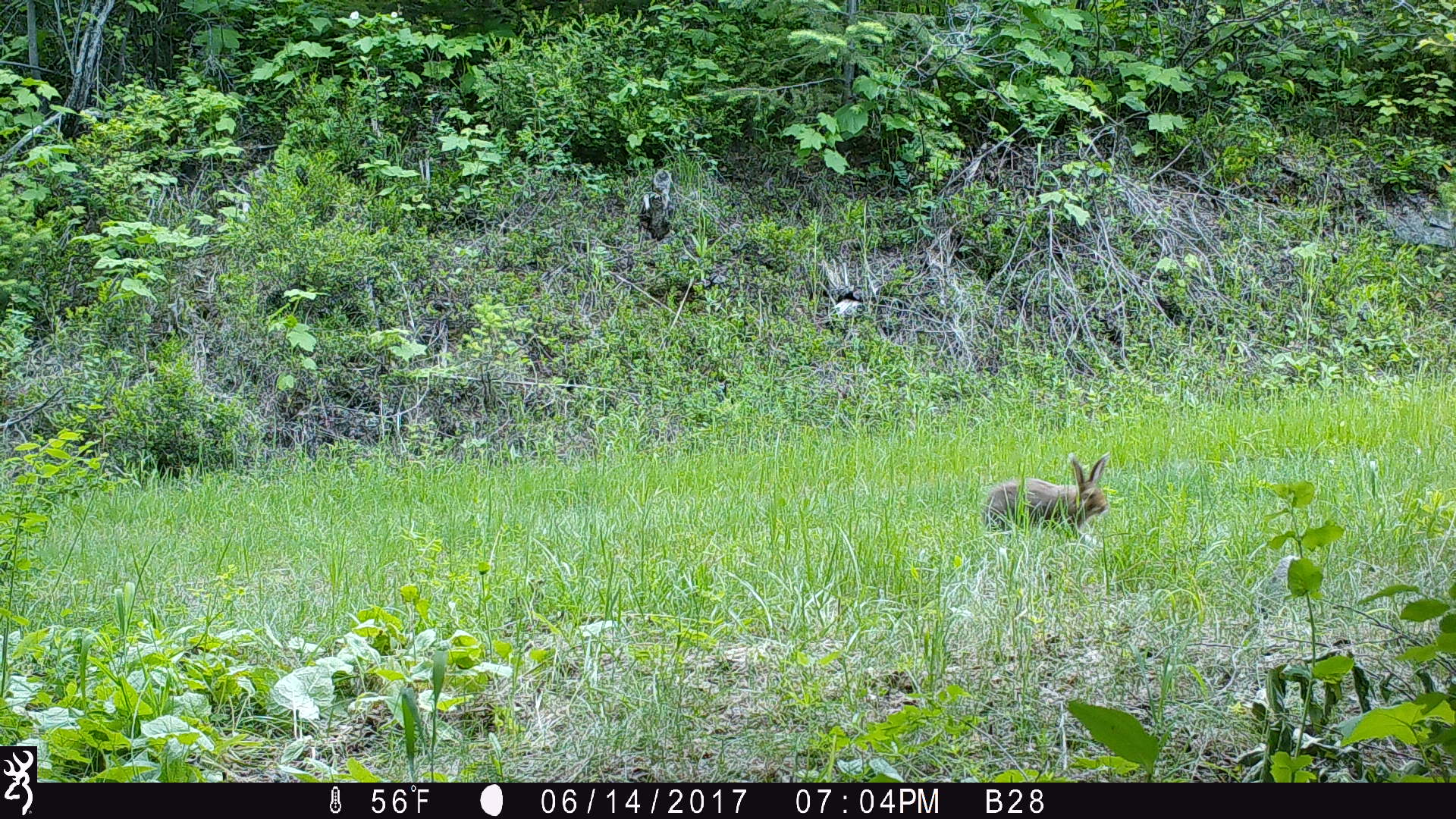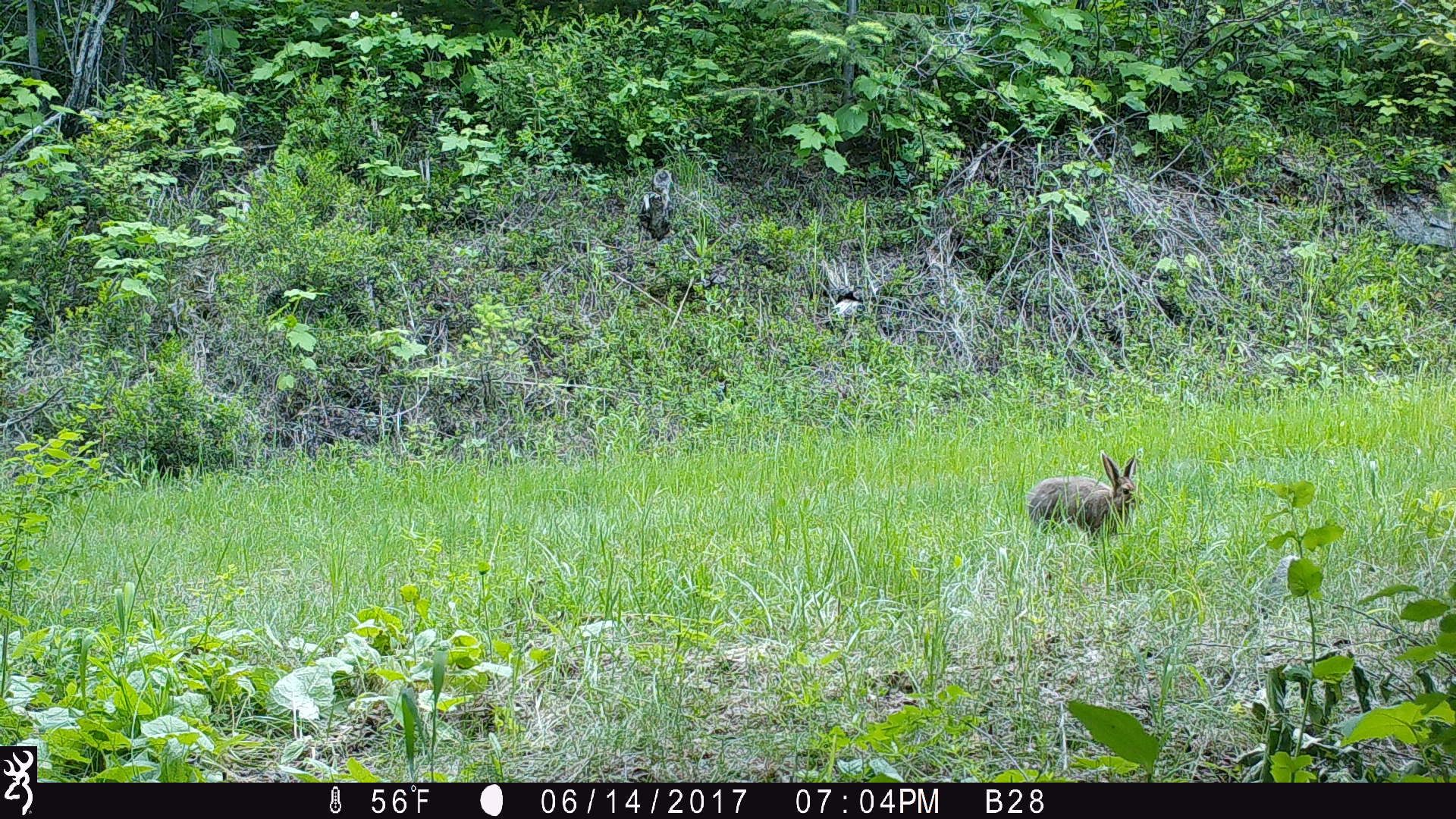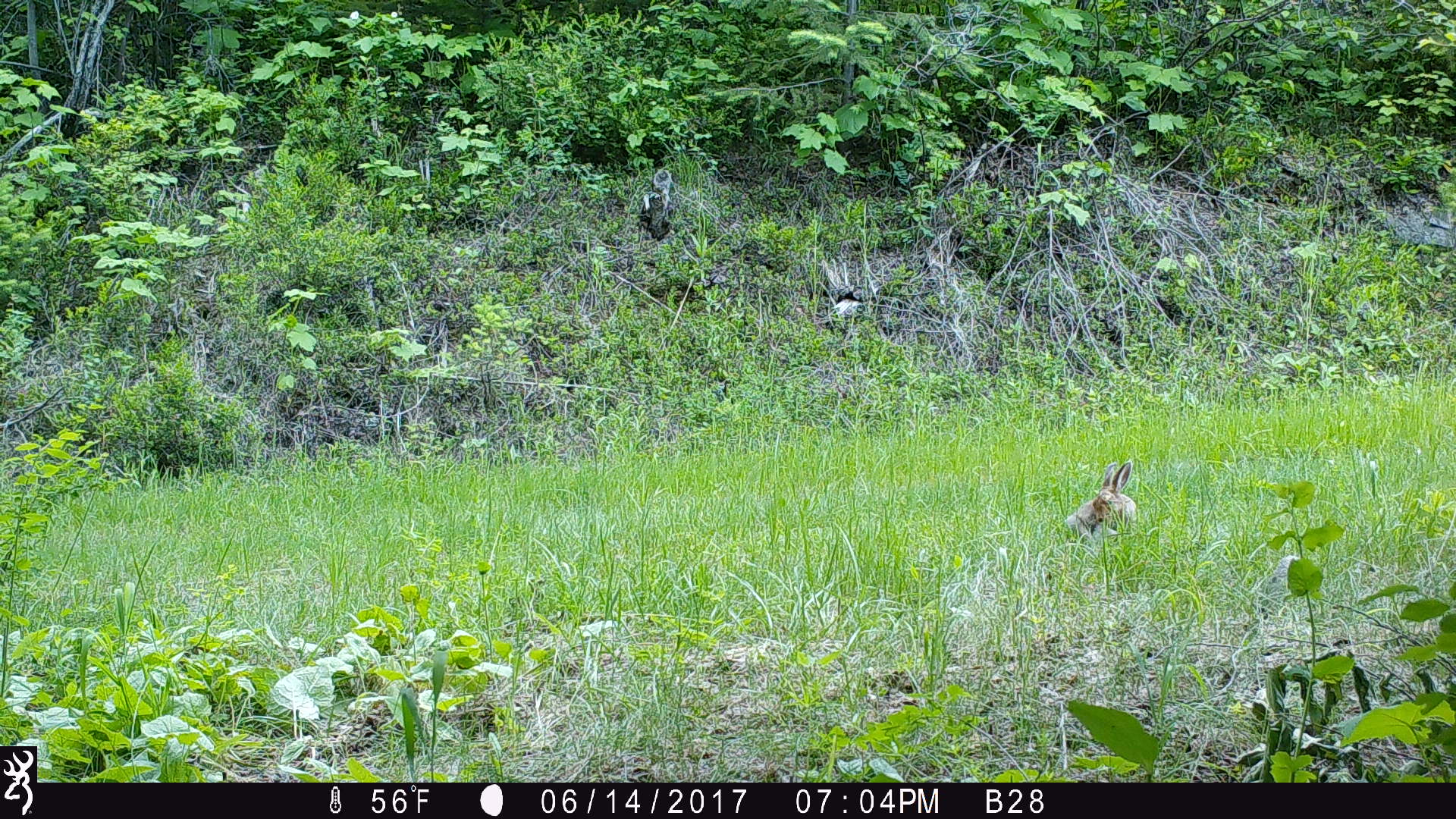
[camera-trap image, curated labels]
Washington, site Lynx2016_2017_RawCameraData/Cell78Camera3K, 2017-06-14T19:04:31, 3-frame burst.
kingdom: Animalia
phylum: Chordata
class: Mammalia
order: Lagomorpha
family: Leporidae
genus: Lepus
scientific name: Lepus americanus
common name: snowshoe hare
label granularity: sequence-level